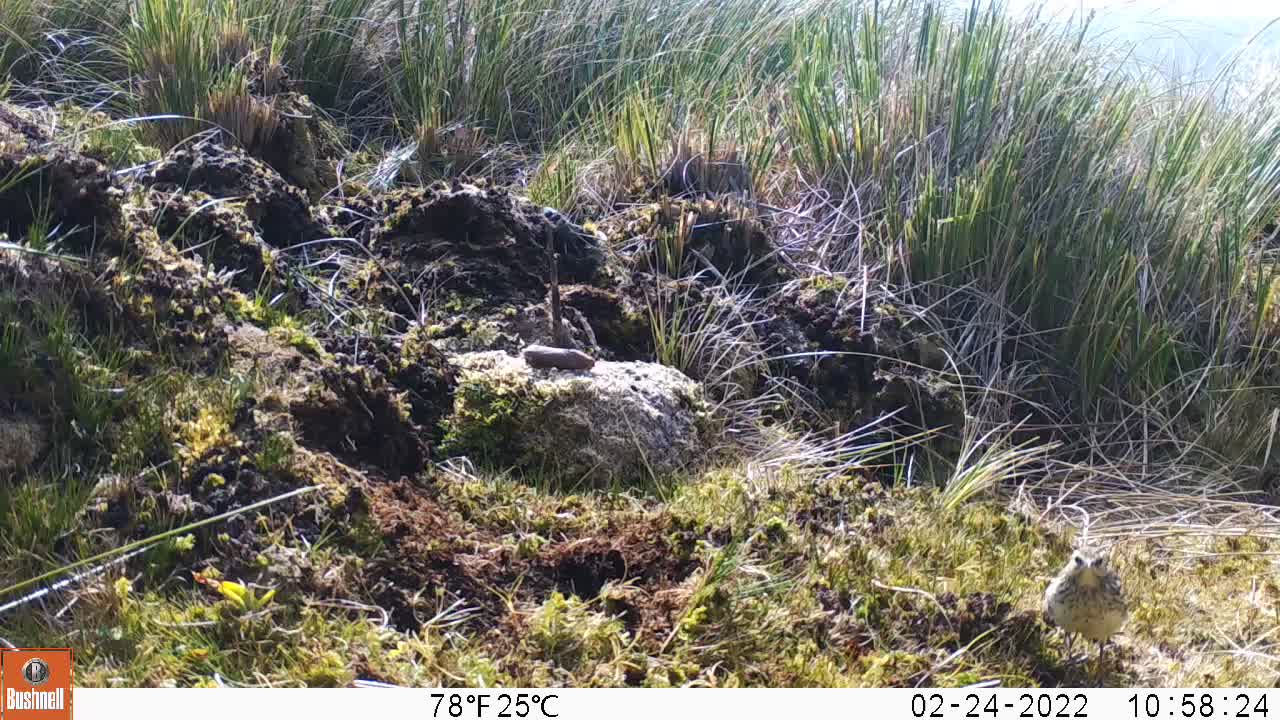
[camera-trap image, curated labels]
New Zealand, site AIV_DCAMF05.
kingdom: Animalia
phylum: Chordata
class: Aves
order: Passeriformes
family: Motacillidae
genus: Anthus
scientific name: Anthus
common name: pipit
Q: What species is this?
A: Pipit (Anthus).